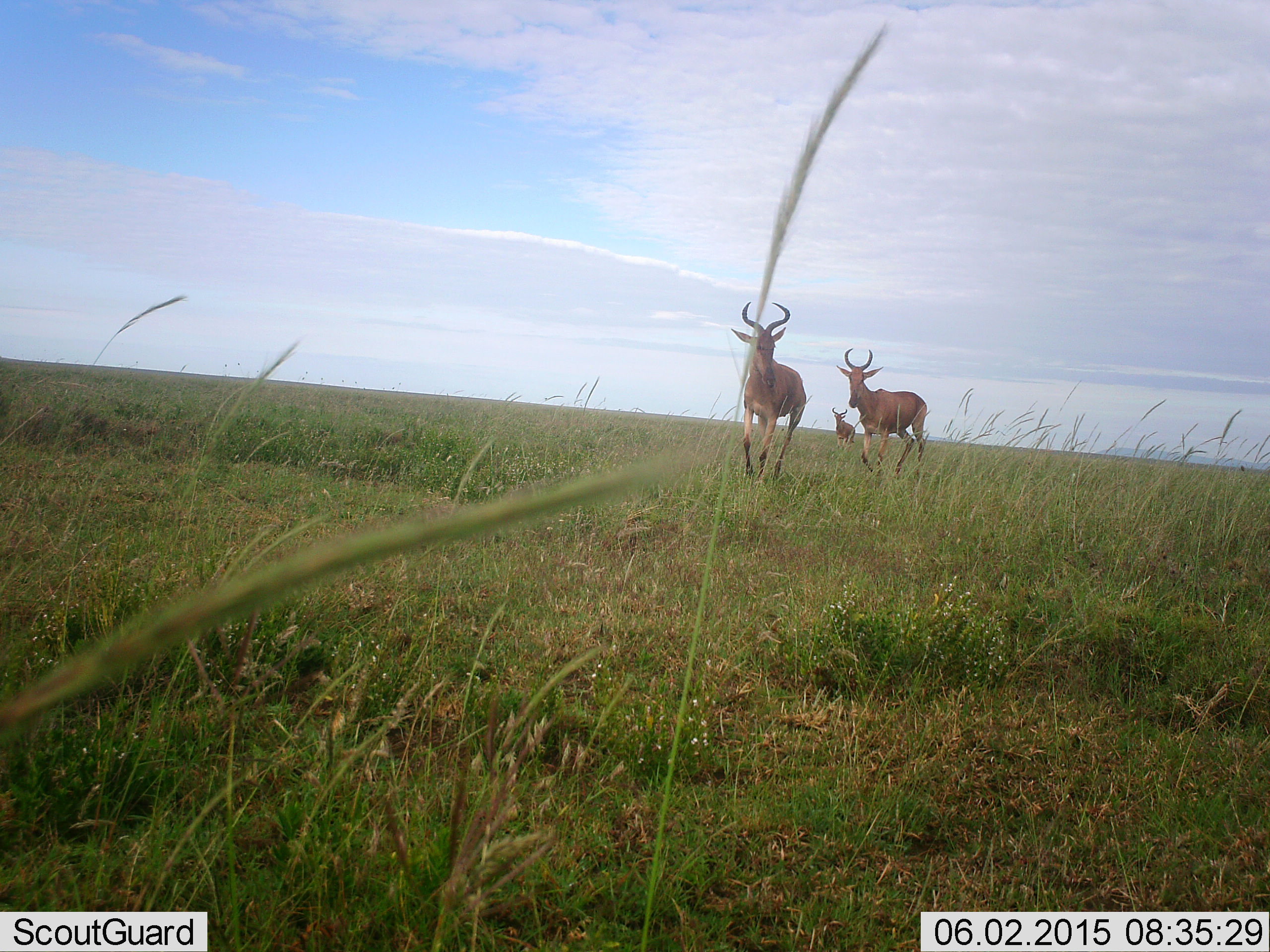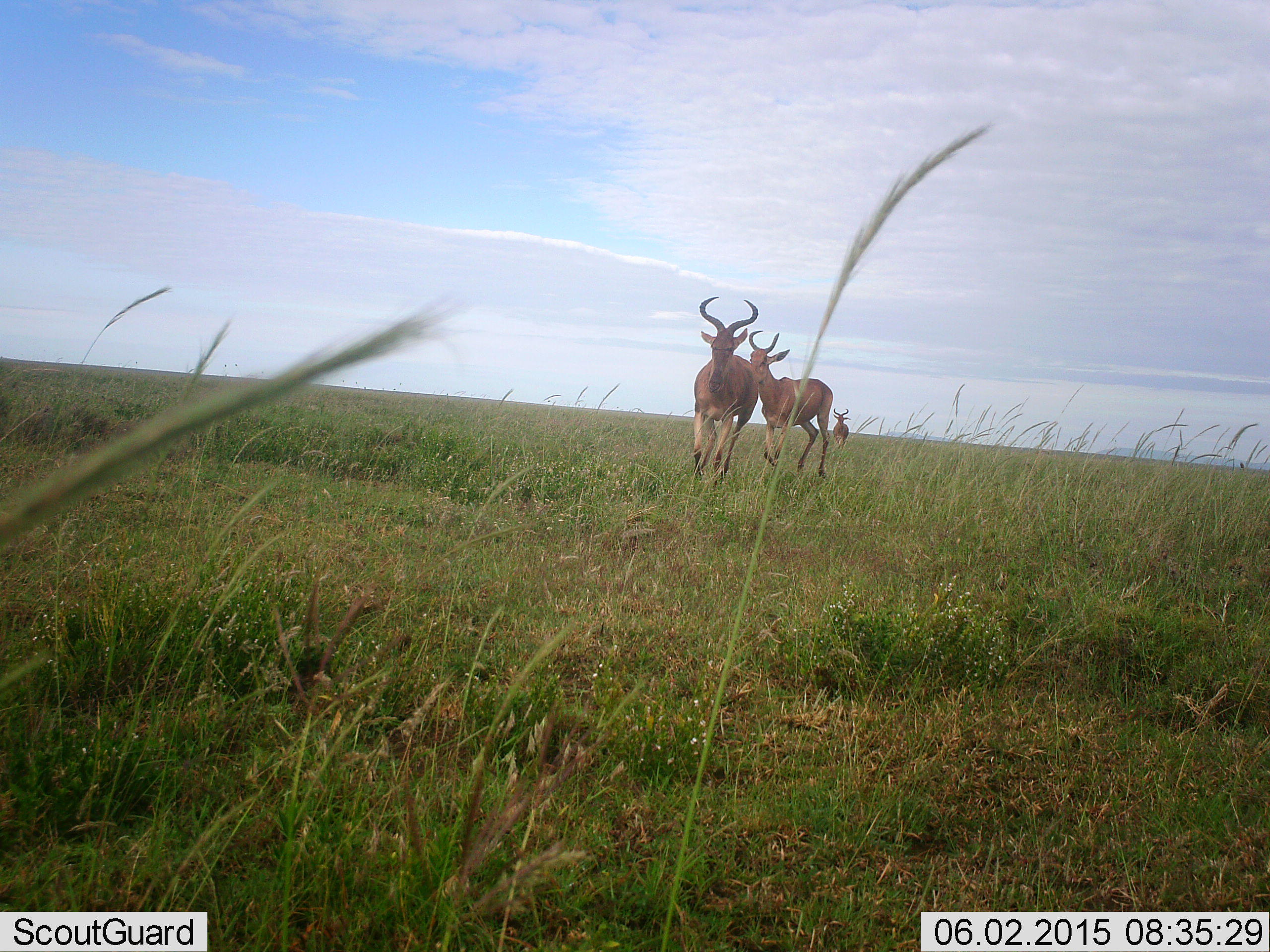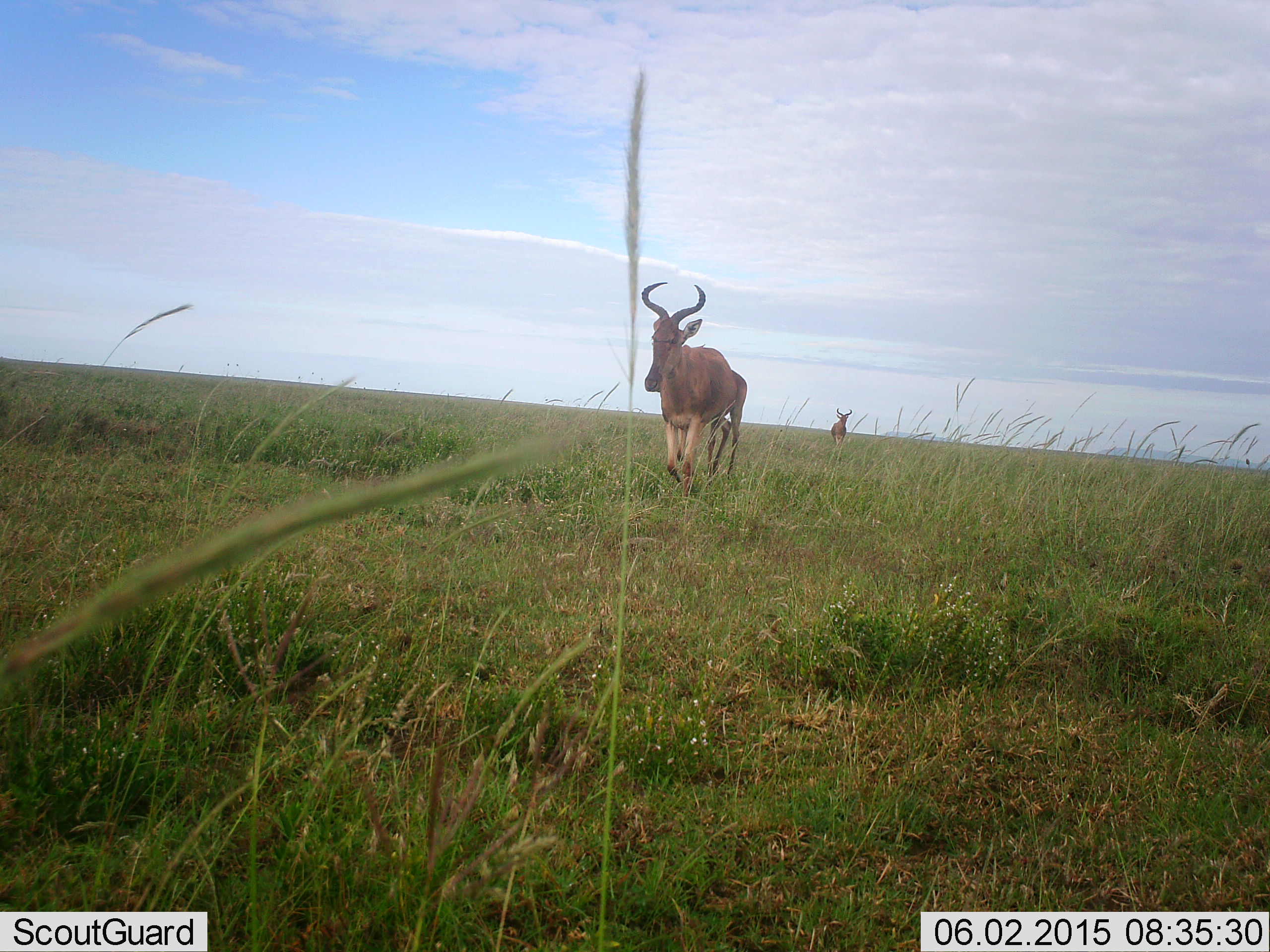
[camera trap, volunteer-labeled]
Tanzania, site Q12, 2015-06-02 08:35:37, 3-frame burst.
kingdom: Animalia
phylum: Chordata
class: Mammalia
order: Artiodactyla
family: Bovidae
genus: Alcelaphus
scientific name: Alcelaphus buselaphus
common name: hartebeest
Hartebeest (Alcelaphus buselaphus), count 3. Behavior (volunteer vote fractions): standing 0%, resting 0%, moving 100%, interacting 0%. Young present (vote fraction): 0%. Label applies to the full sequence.